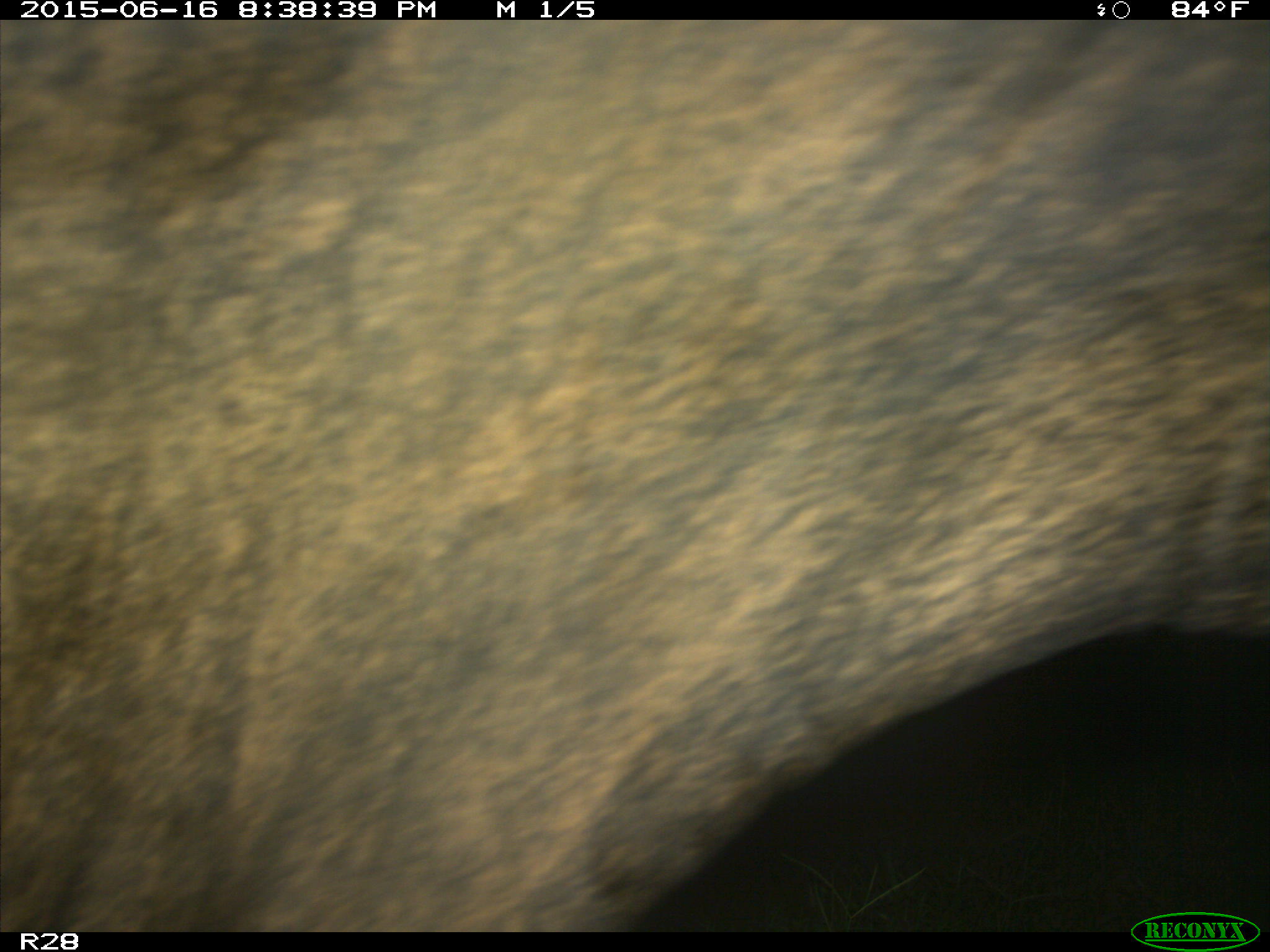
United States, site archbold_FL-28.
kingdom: Animalia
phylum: Chordata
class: Mammalia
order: Artiodactyla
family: Bovidae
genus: Bos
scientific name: Bos taurus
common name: domestic cow